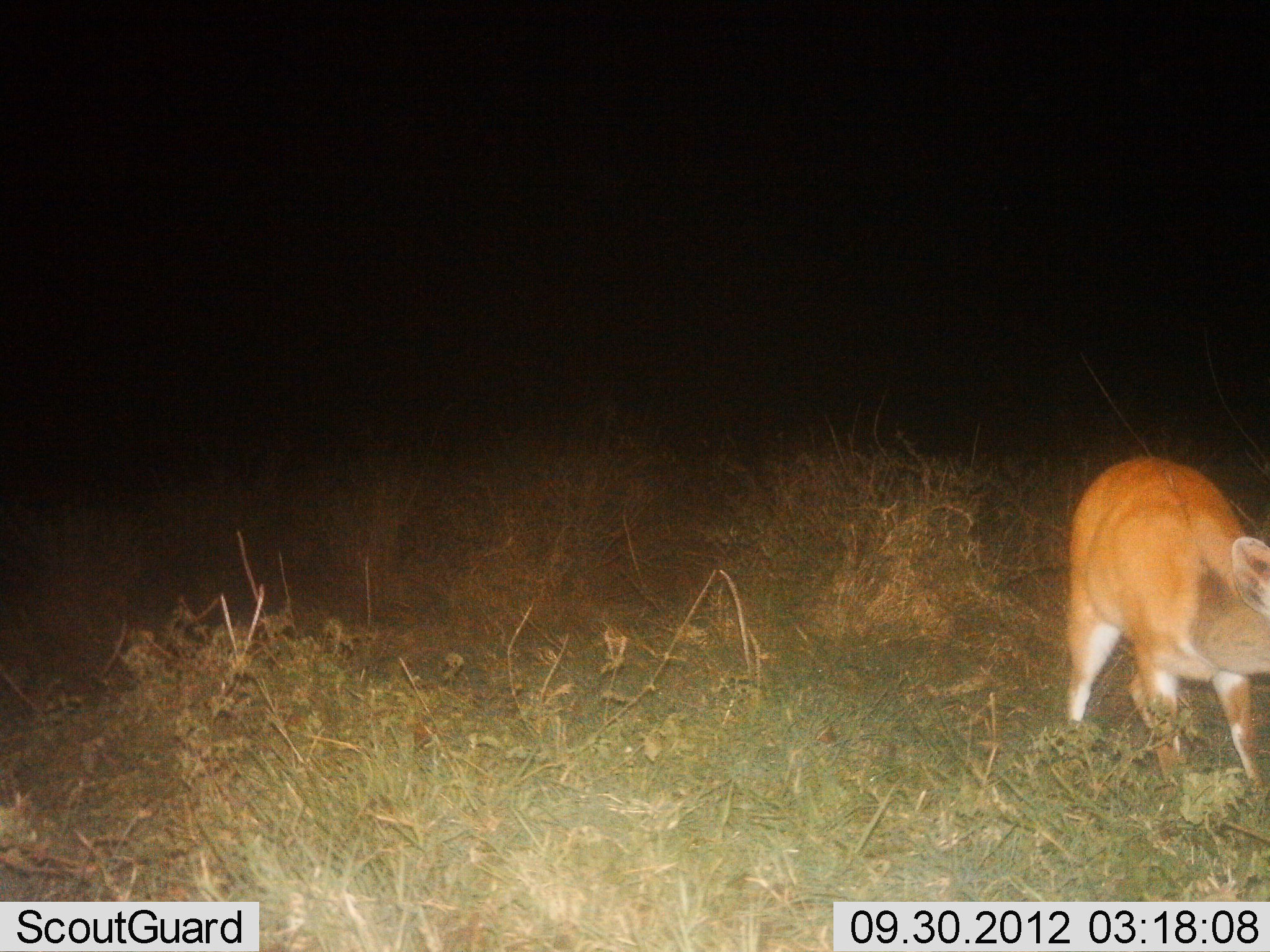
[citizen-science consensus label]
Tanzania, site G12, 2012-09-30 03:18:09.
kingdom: Animalia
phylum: Chordata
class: Mammalia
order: Artiodactyla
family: Bovidae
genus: Redunca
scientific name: Redunca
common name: reedbuck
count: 1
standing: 80%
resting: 0%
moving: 20%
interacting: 0%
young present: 0%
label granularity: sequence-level